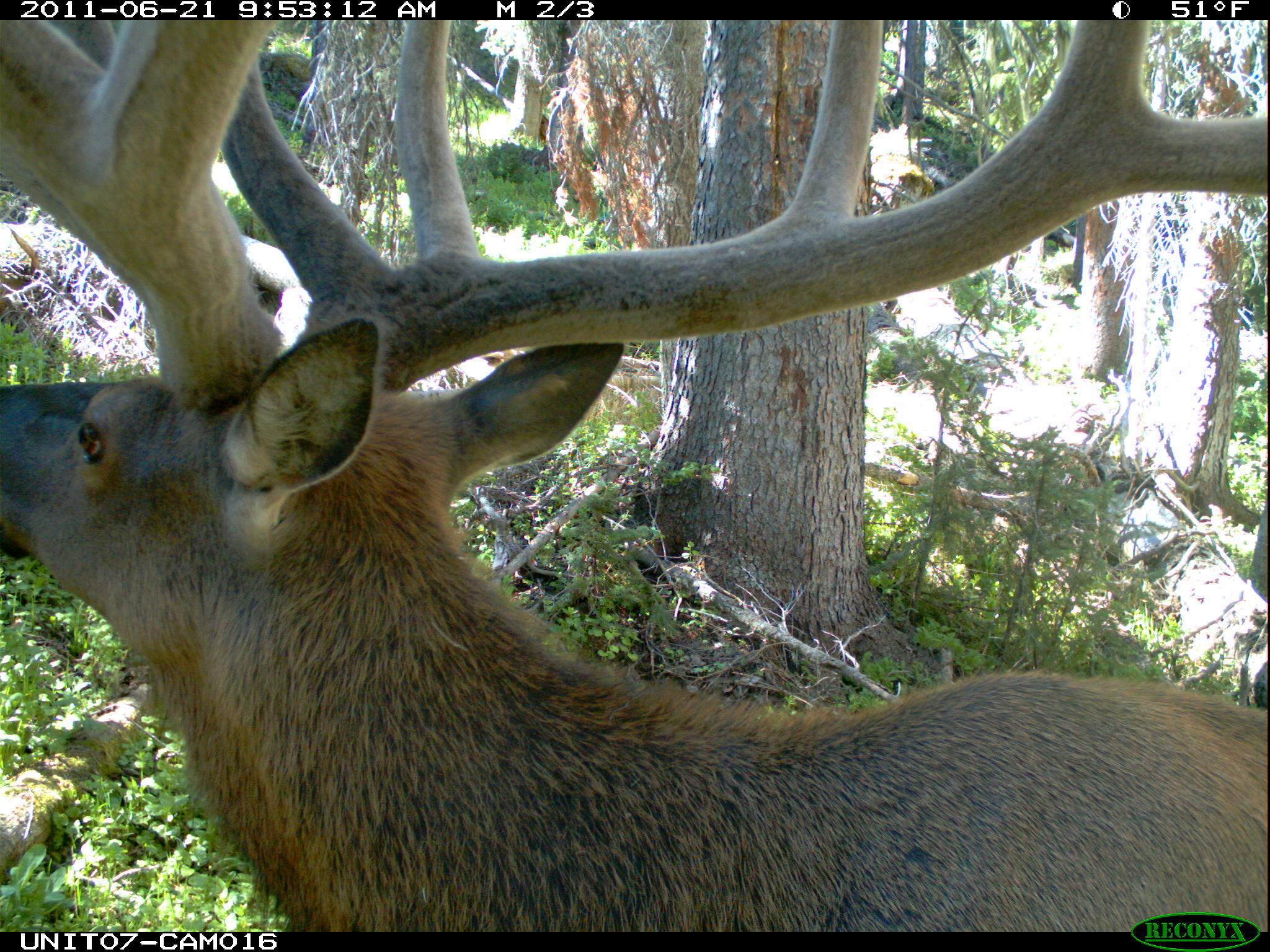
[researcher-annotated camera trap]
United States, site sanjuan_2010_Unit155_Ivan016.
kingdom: Animalia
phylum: Chordata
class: Mammalia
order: Artiodactyla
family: Cervidae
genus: Cervus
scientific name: Cervus elaphus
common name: red deer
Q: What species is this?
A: Cervus elaphus (red deer).